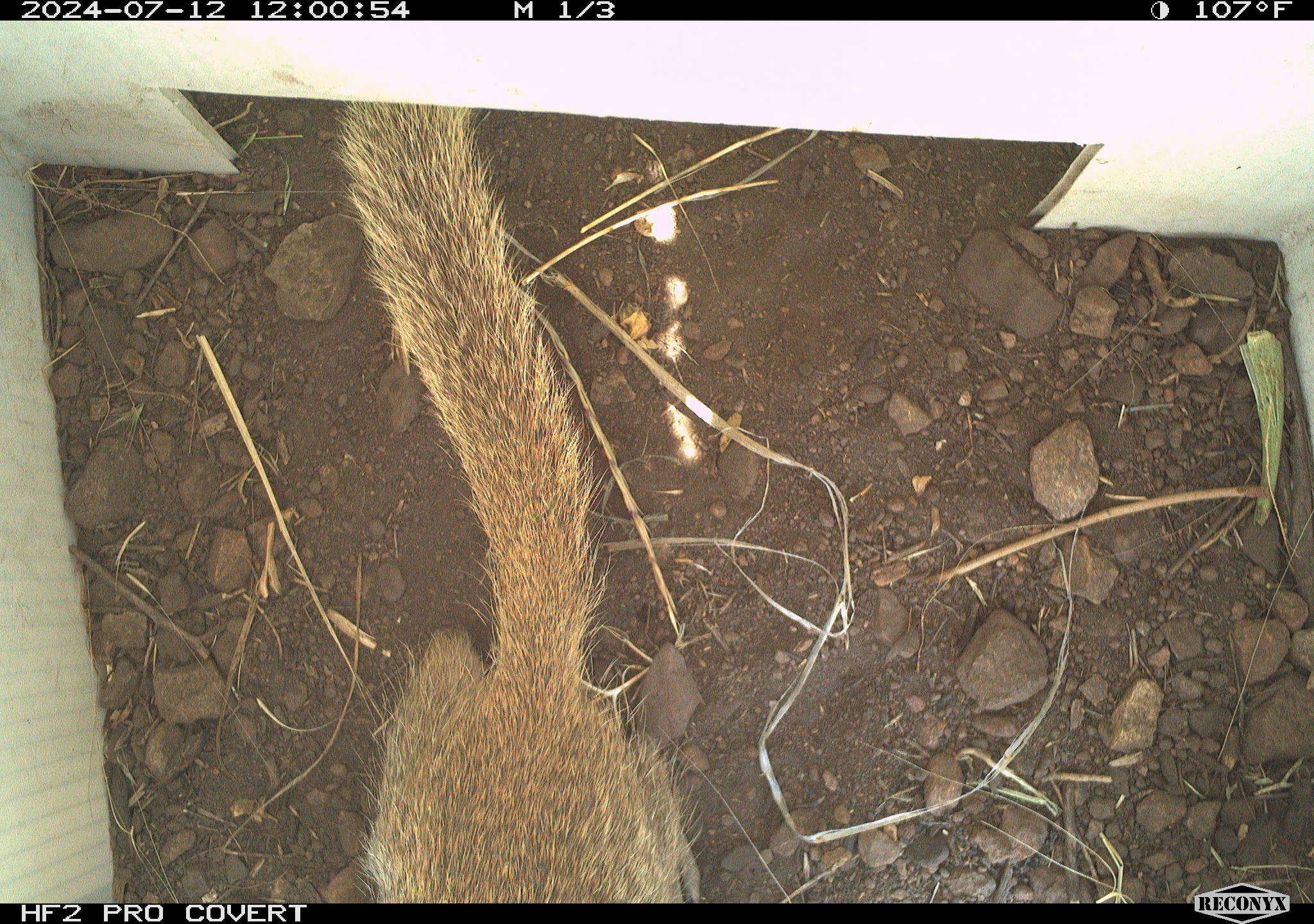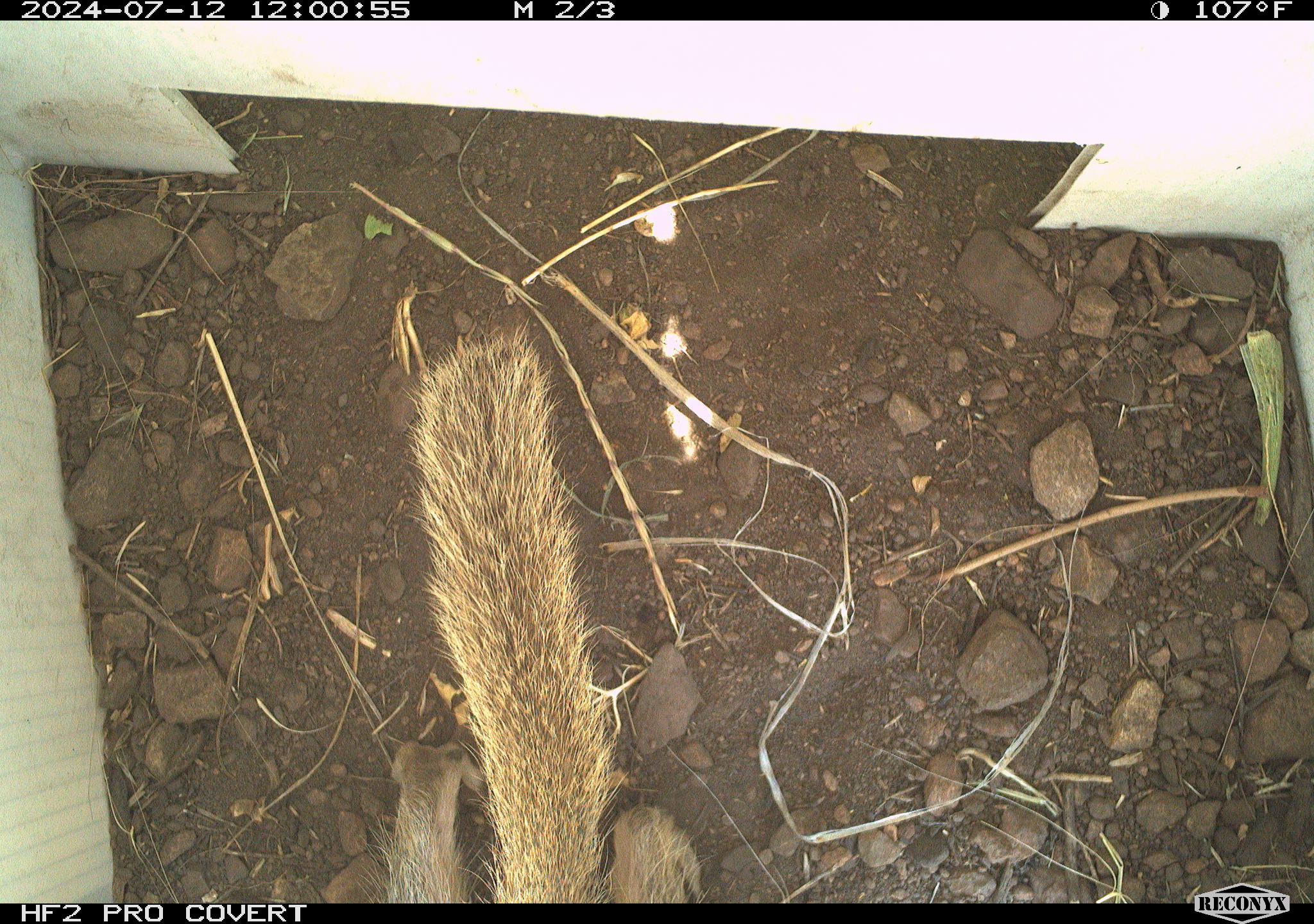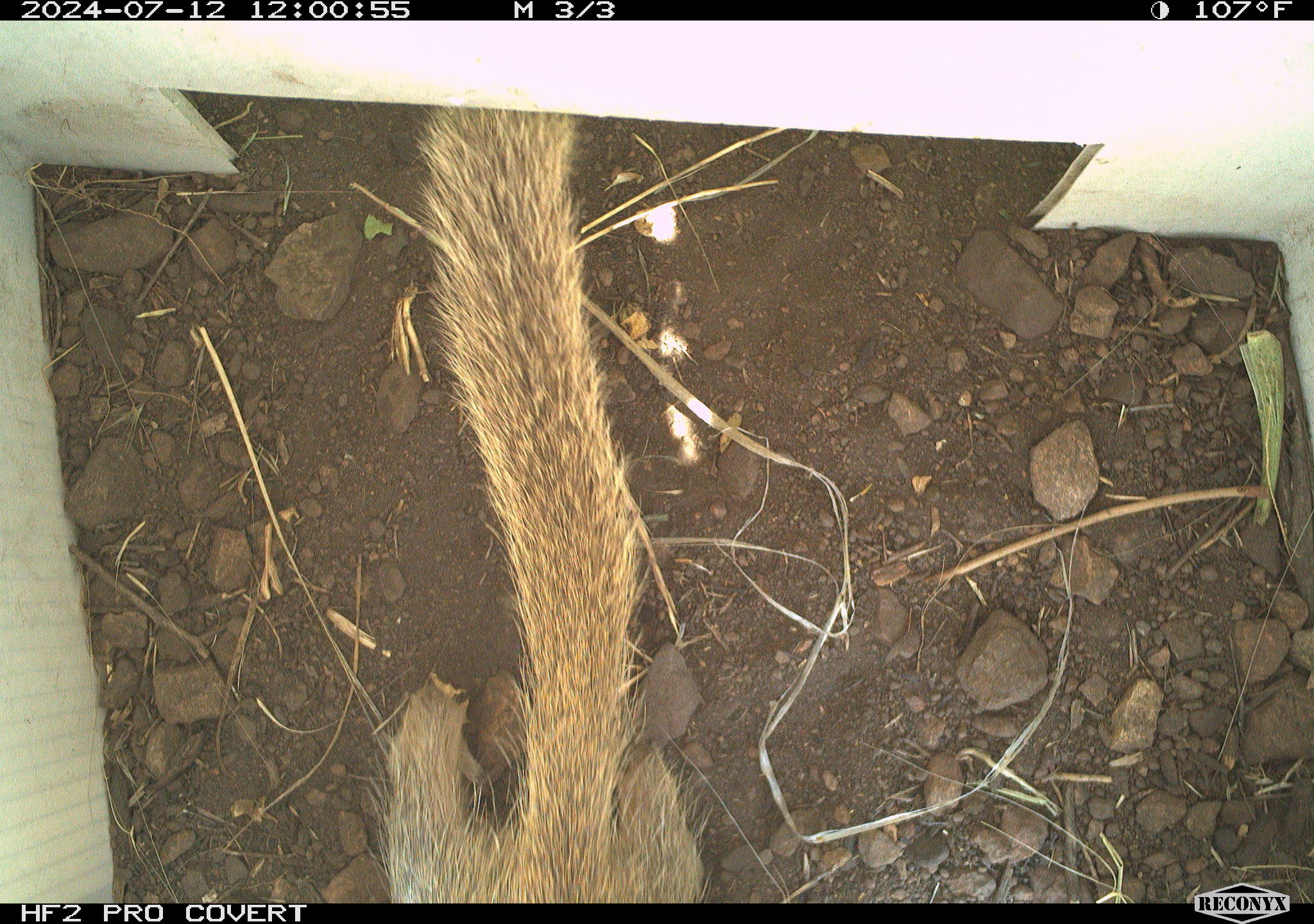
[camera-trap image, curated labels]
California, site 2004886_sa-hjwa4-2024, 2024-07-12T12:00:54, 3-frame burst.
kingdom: Animalia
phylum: Chordata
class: Mammalia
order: Rodentia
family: Sciuridae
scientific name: Sciuridae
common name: squirrels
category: sciuridae family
Sciuridae family (squirrels) (Sciuridae).